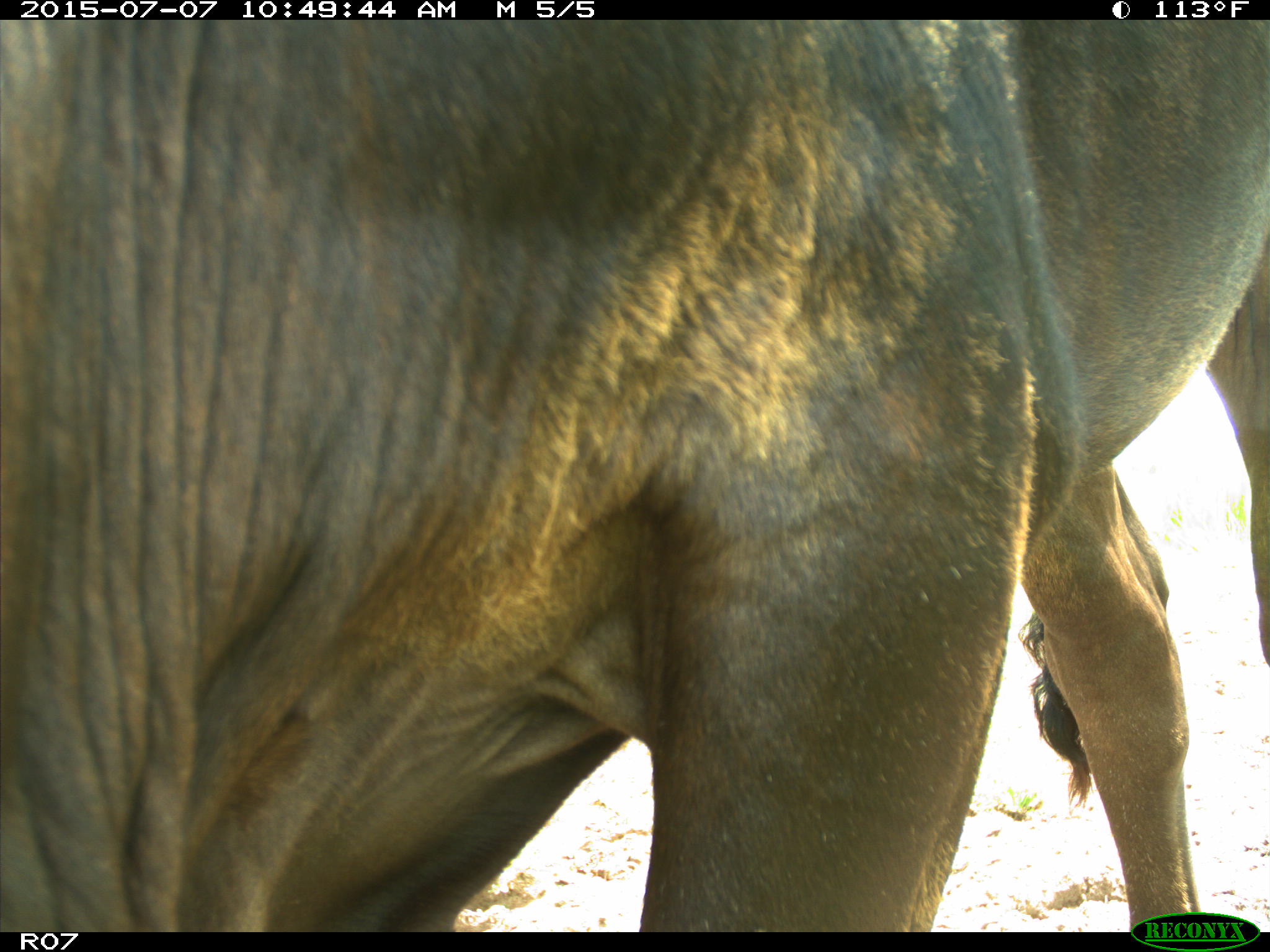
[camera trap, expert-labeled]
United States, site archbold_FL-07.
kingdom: Animalia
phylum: Chordata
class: Mammalia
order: Artiodactyla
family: Bovidae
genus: Bos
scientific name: Bos taurus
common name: domestic cow